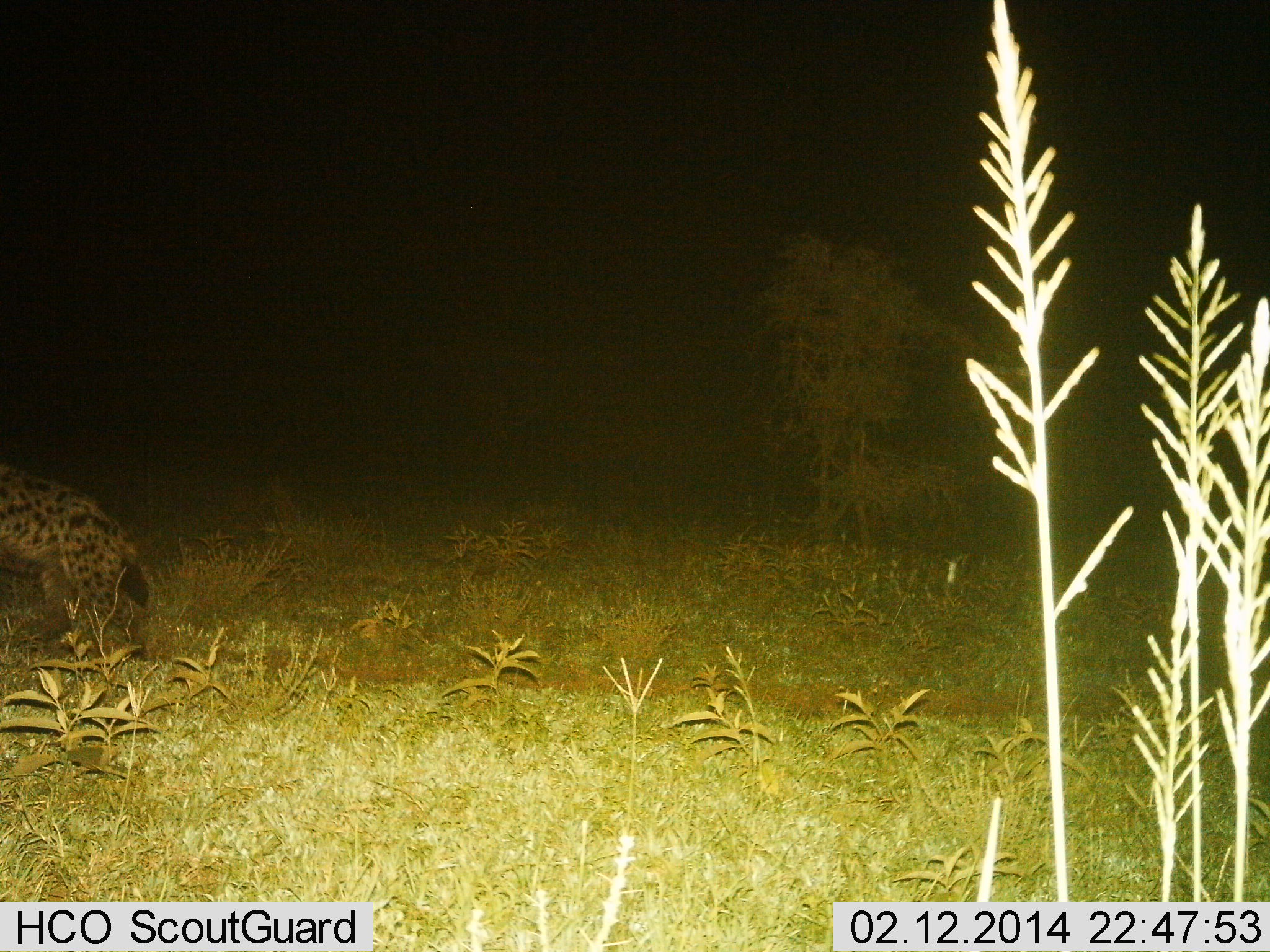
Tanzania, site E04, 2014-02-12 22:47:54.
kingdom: Animalia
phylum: Chordata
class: Mammalia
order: Carnivora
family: Hyaenidae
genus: Crocuta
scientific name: Crocuta crocuta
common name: spotted hyena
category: hyenaspotted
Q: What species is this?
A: Hyenaspotted (spotted hyena) (Crocuta crocuta).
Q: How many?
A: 1.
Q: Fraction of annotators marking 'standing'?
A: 60%.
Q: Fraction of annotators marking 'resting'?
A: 0%.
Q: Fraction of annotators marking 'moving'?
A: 40%.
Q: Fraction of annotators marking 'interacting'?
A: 0%.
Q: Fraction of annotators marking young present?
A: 0%.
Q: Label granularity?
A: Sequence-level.